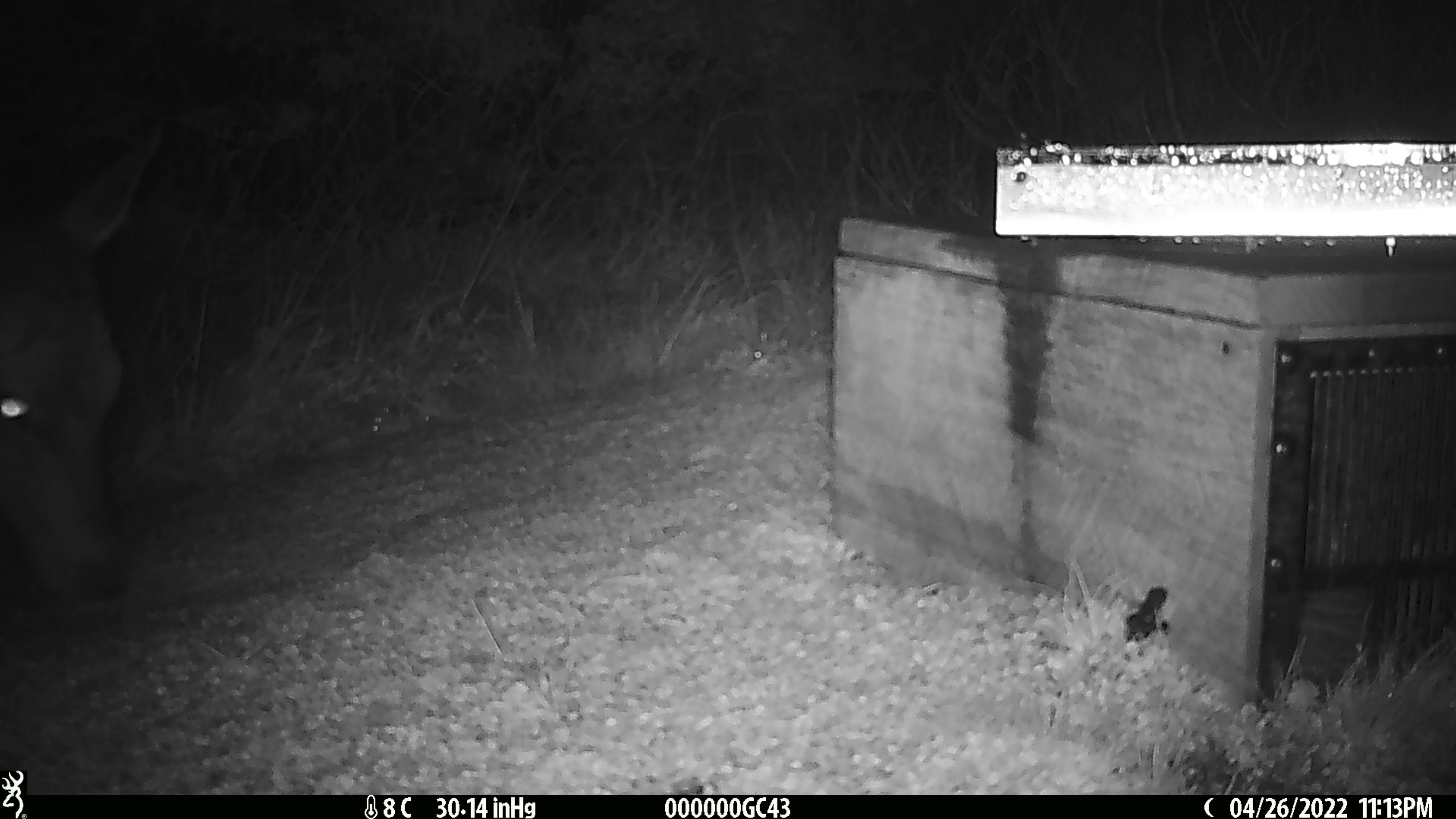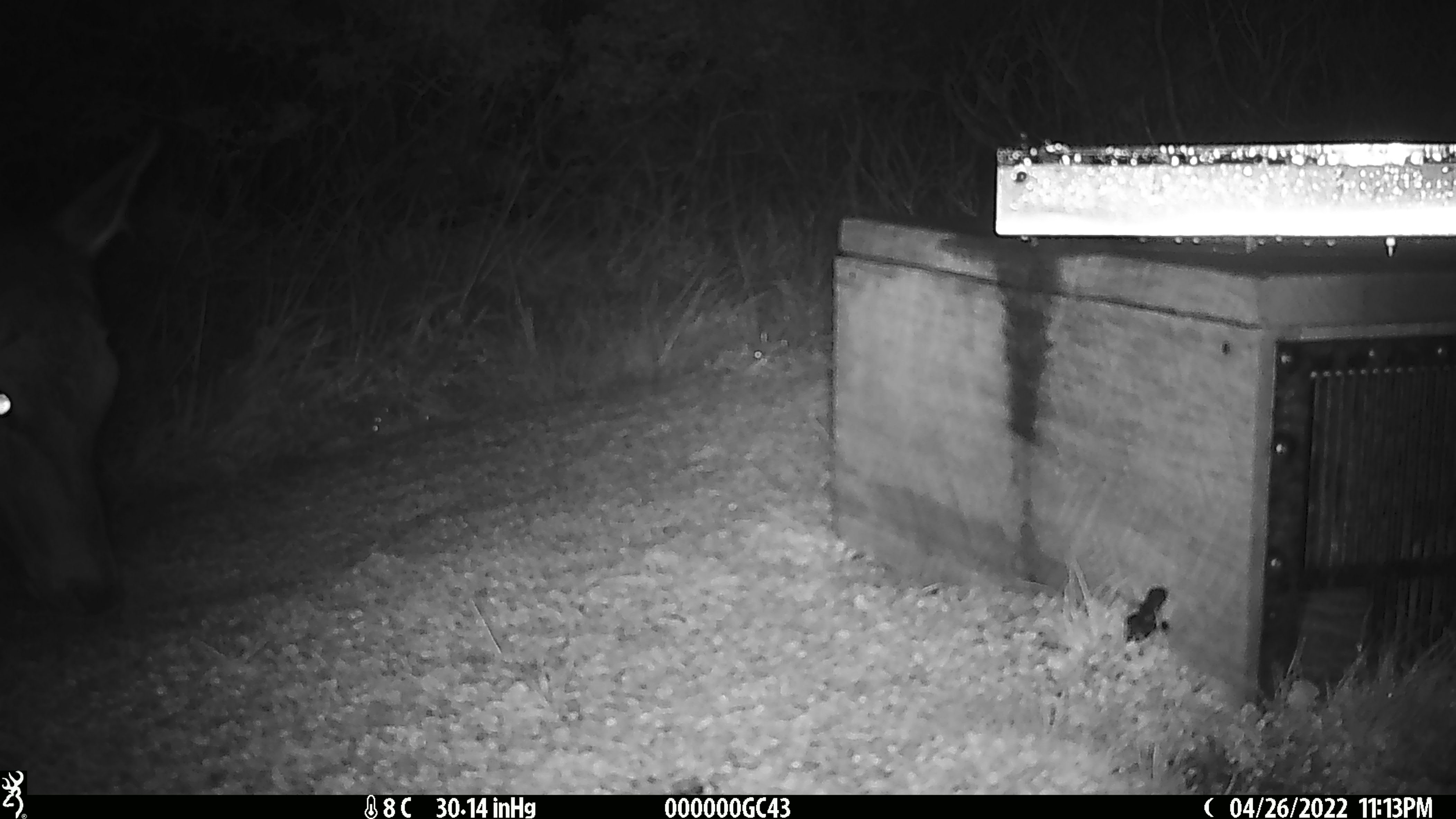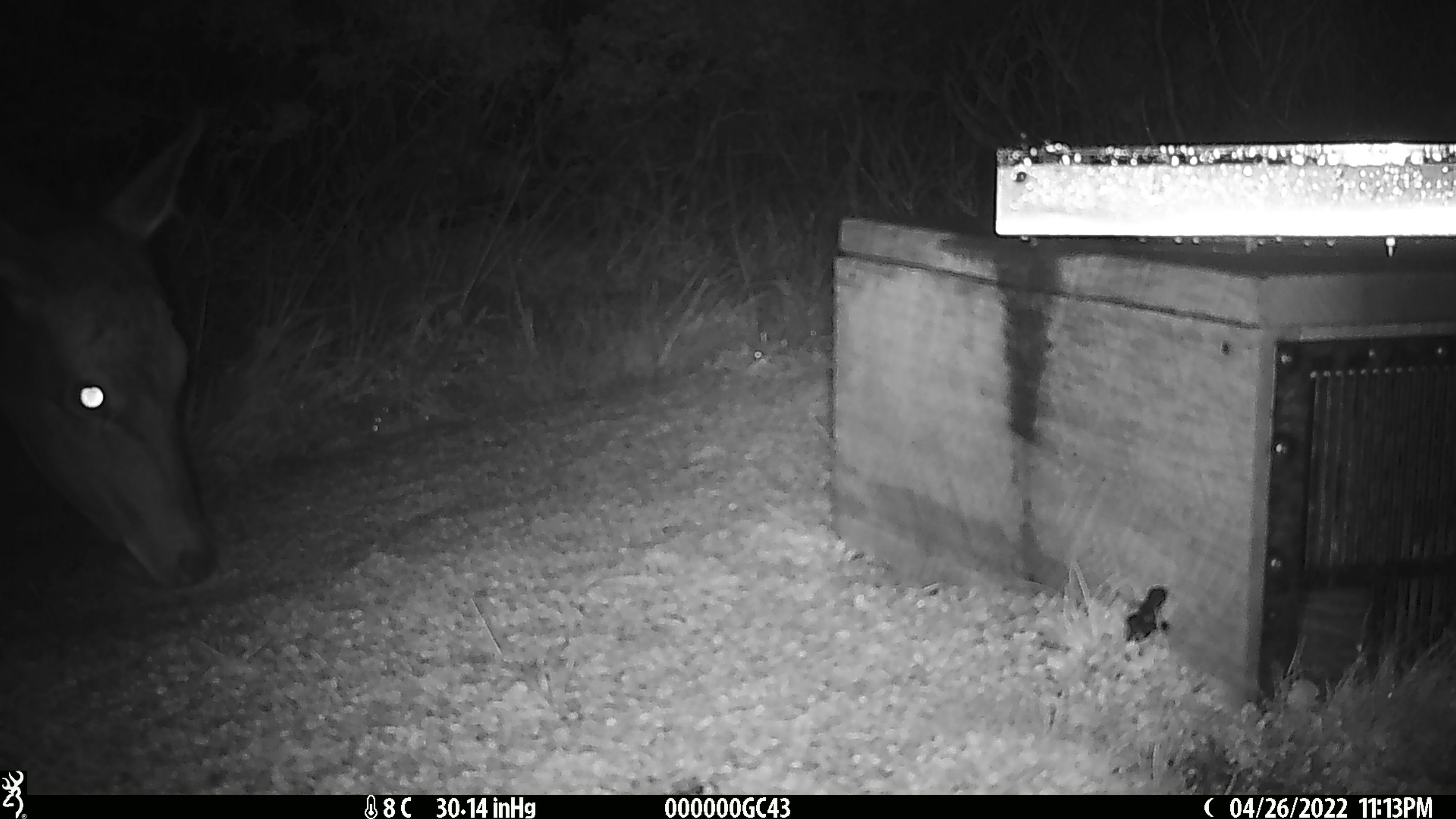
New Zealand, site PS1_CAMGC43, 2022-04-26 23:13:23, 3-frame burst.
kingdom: Animalia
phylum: Chordata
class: Mammalia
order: Artiodactyla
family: Cervidae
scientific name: Cervidae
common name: deer